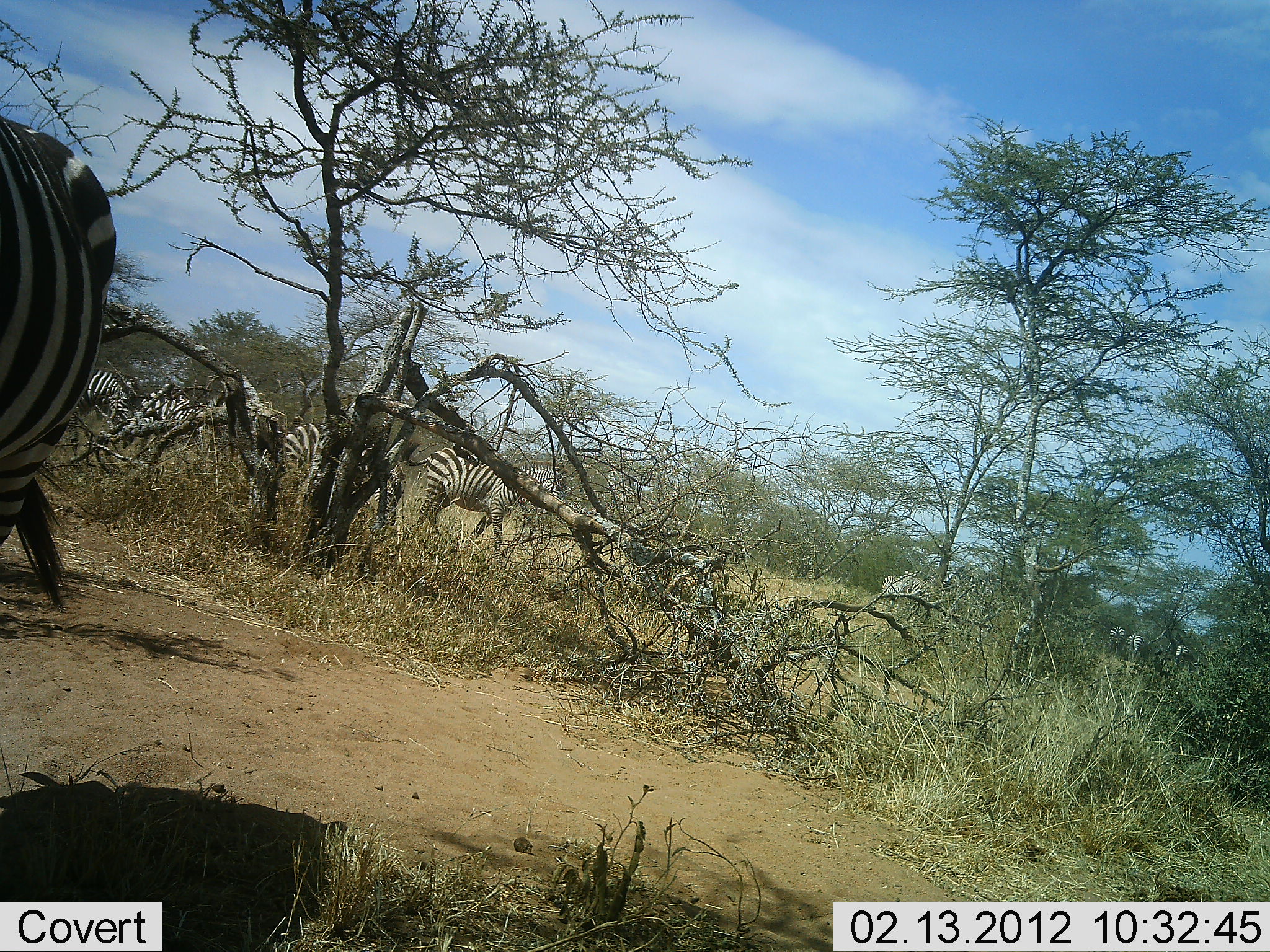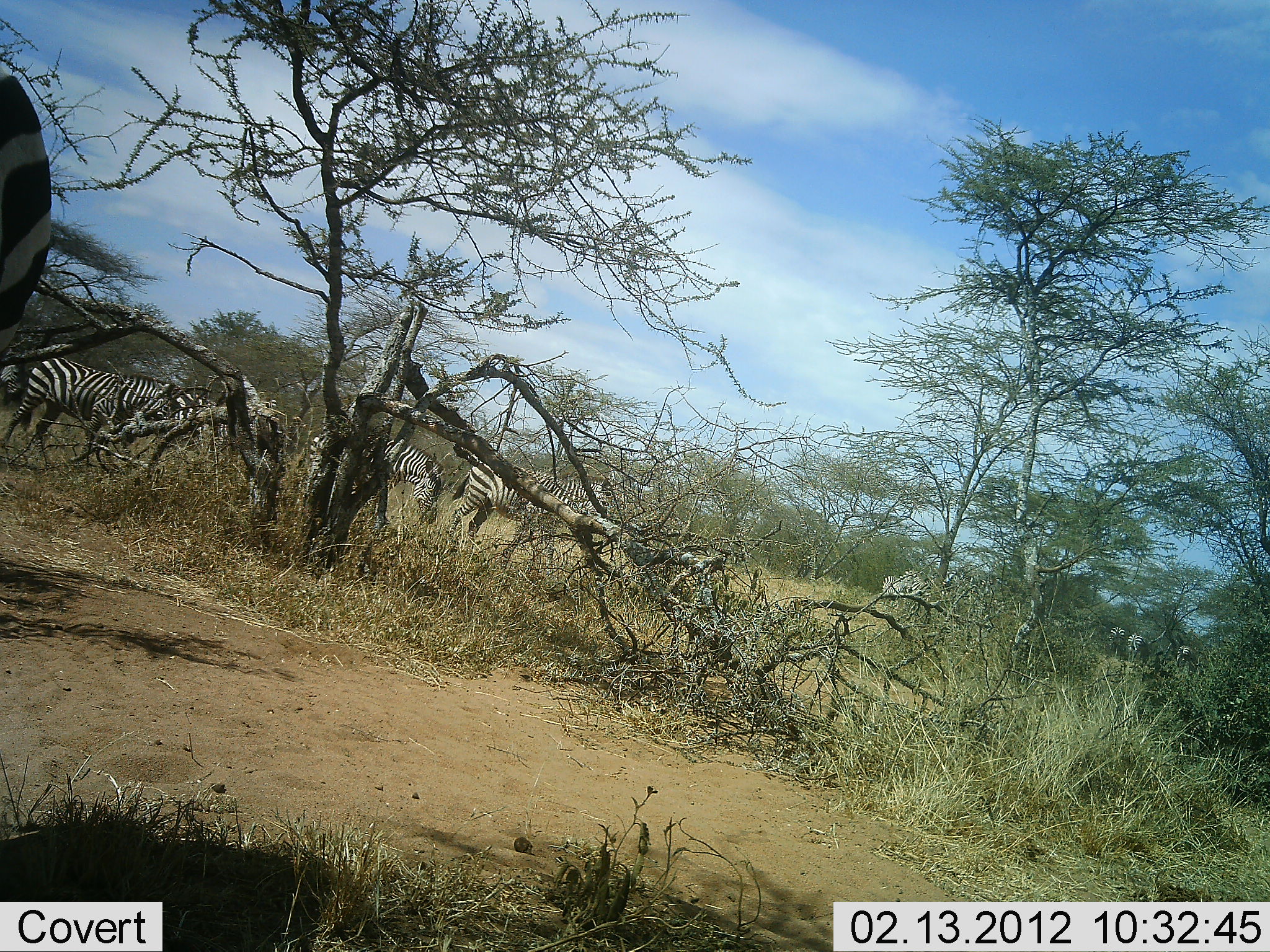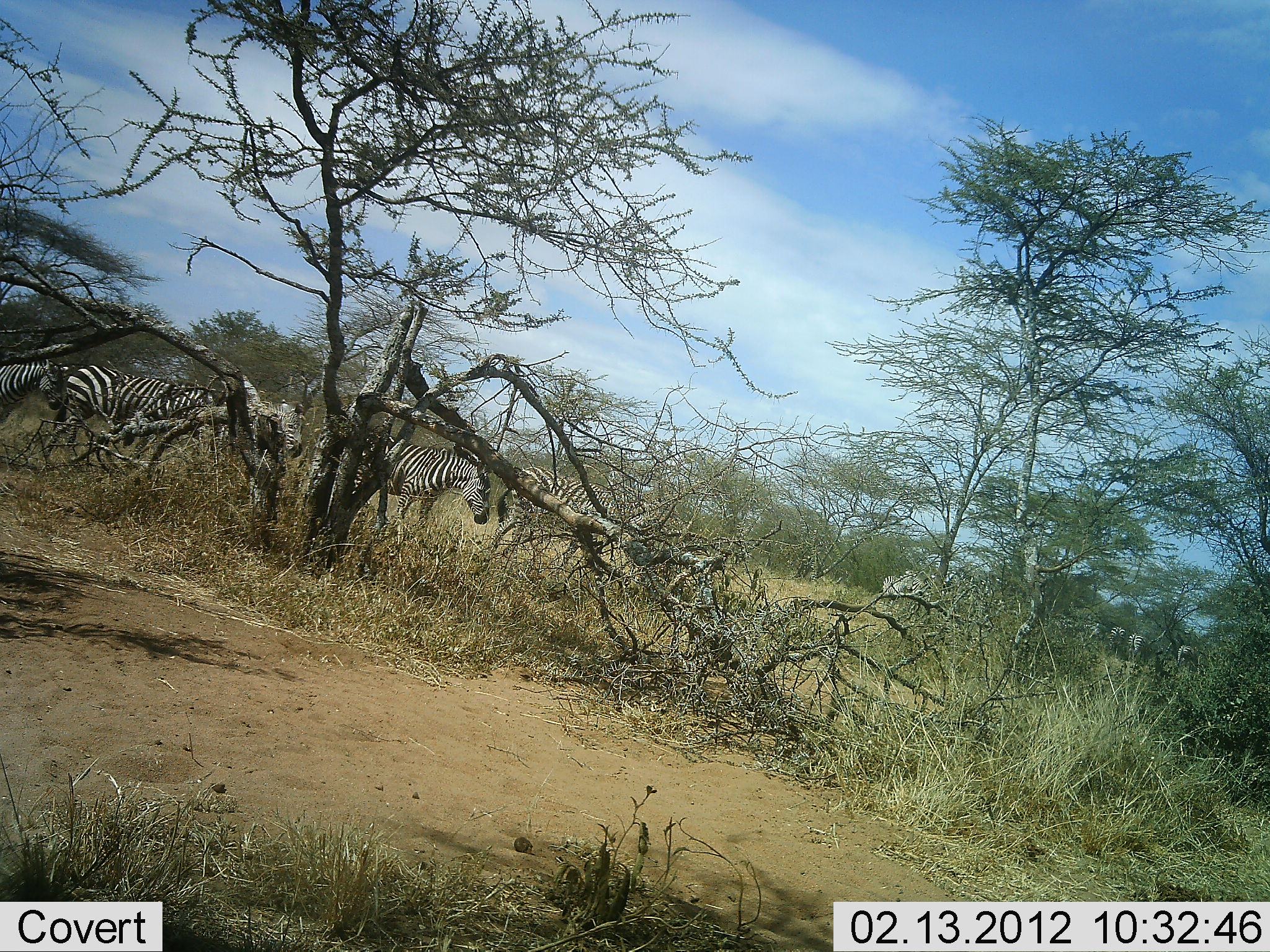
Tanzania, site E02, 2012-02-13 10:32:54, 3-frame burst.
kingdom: Animalia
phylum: Chordata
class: Mammalia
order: Perissodactyla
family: Equidae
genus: Equus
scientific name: Equus quagga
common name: plains zebra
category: zebra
Zebra (plains zebra) (Equus quagga), count 6. Behavior (volunteer vote fractions): standing 17%, resting 0%, moving 89%, interacting 0%. Young present (vote fraction): 0%. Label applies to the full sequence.